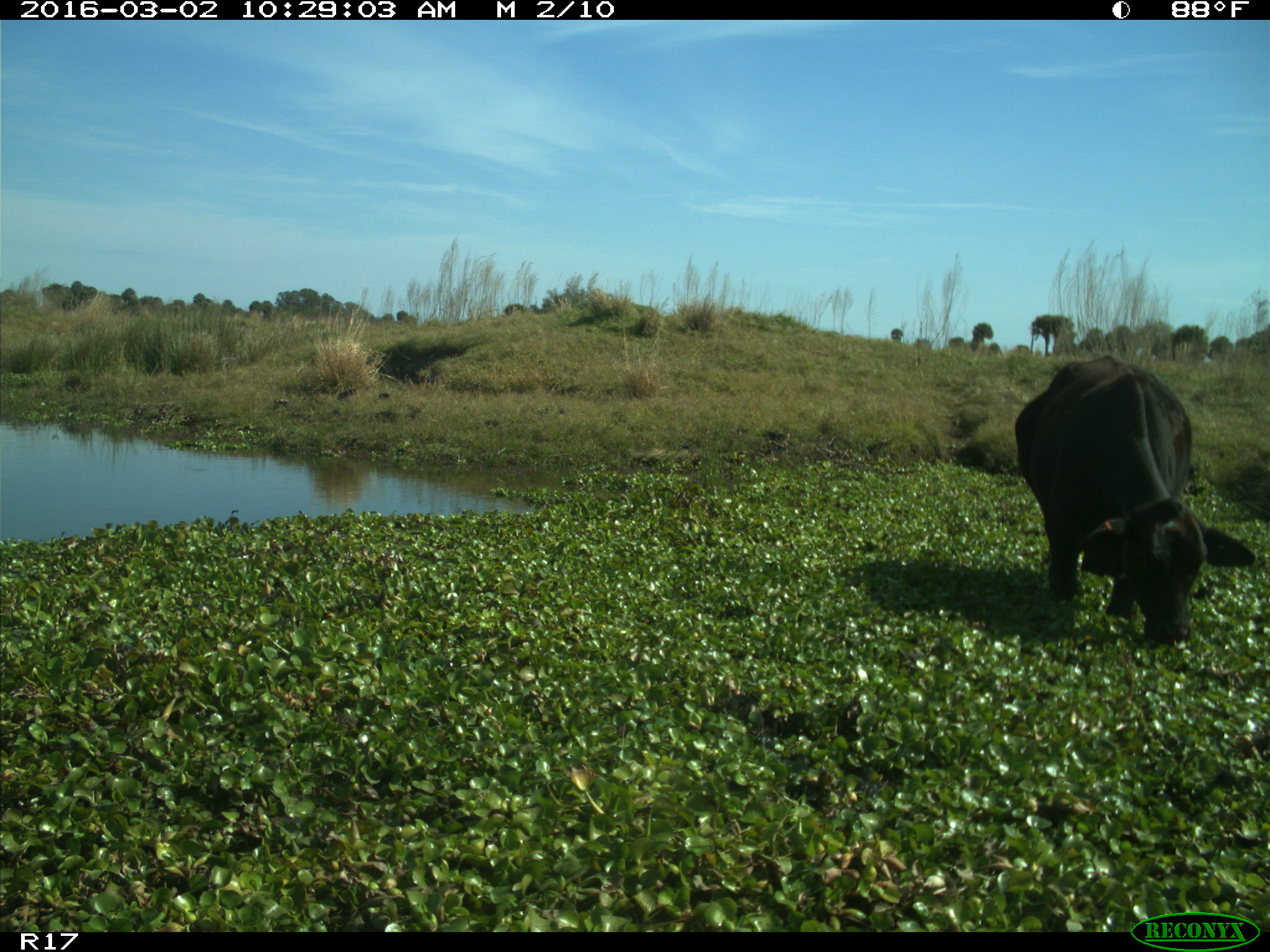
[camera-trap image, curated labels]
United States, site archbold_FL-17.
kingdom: Animalia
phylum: Chordata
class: Mammalia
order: Artiodactyla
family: Bovidae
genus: Bos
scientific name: Bos taurus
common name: domestic cow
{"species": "Bos taurus (domestic cow)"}